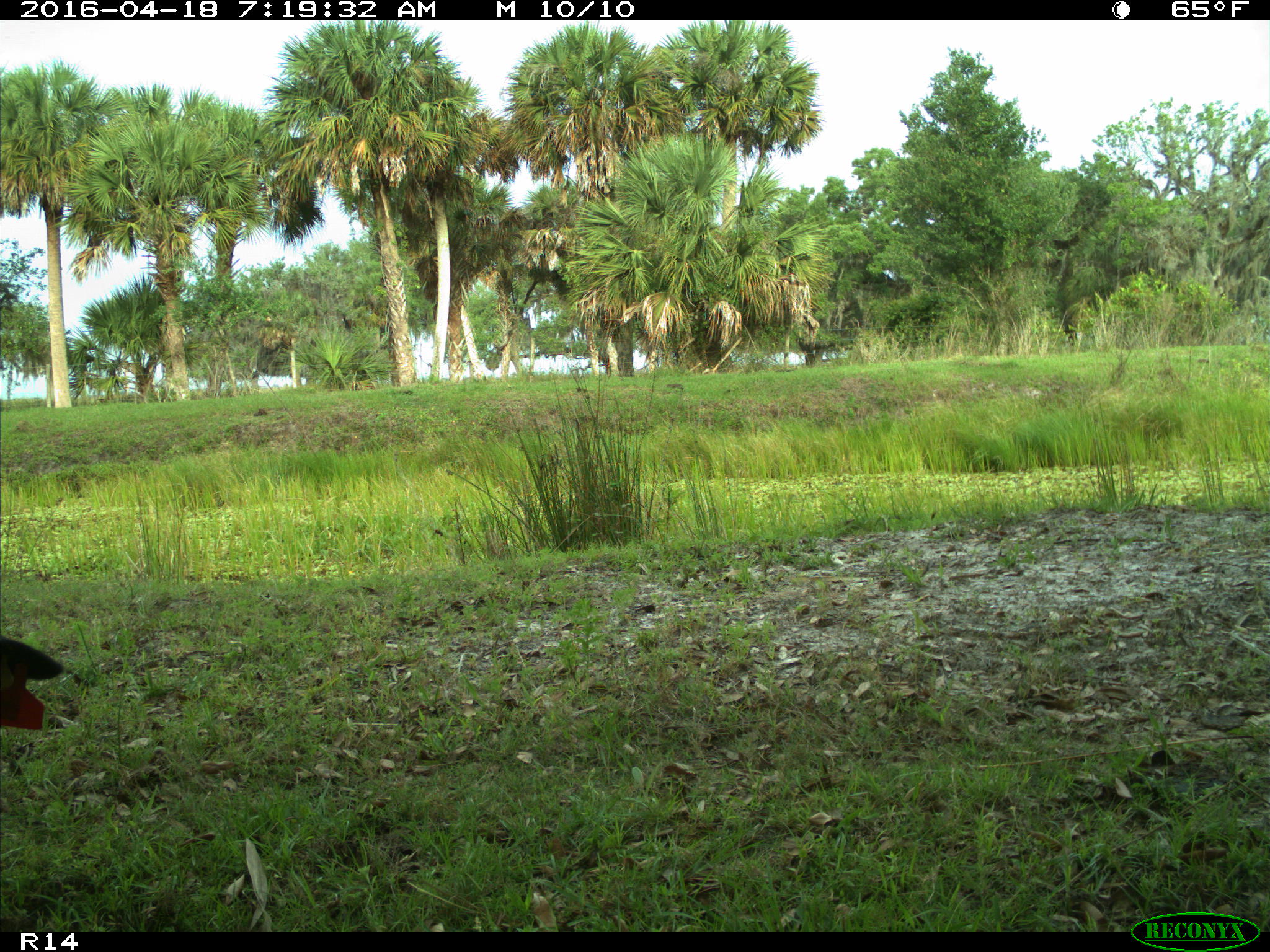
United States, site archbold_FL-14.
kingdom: Animalia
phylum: Chordata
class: Mammalia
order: Artiodactyla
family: Bovidae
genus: Bos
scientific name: Bos taurus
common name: domestic cow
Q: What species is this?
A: Bos taurus (domestic cow).